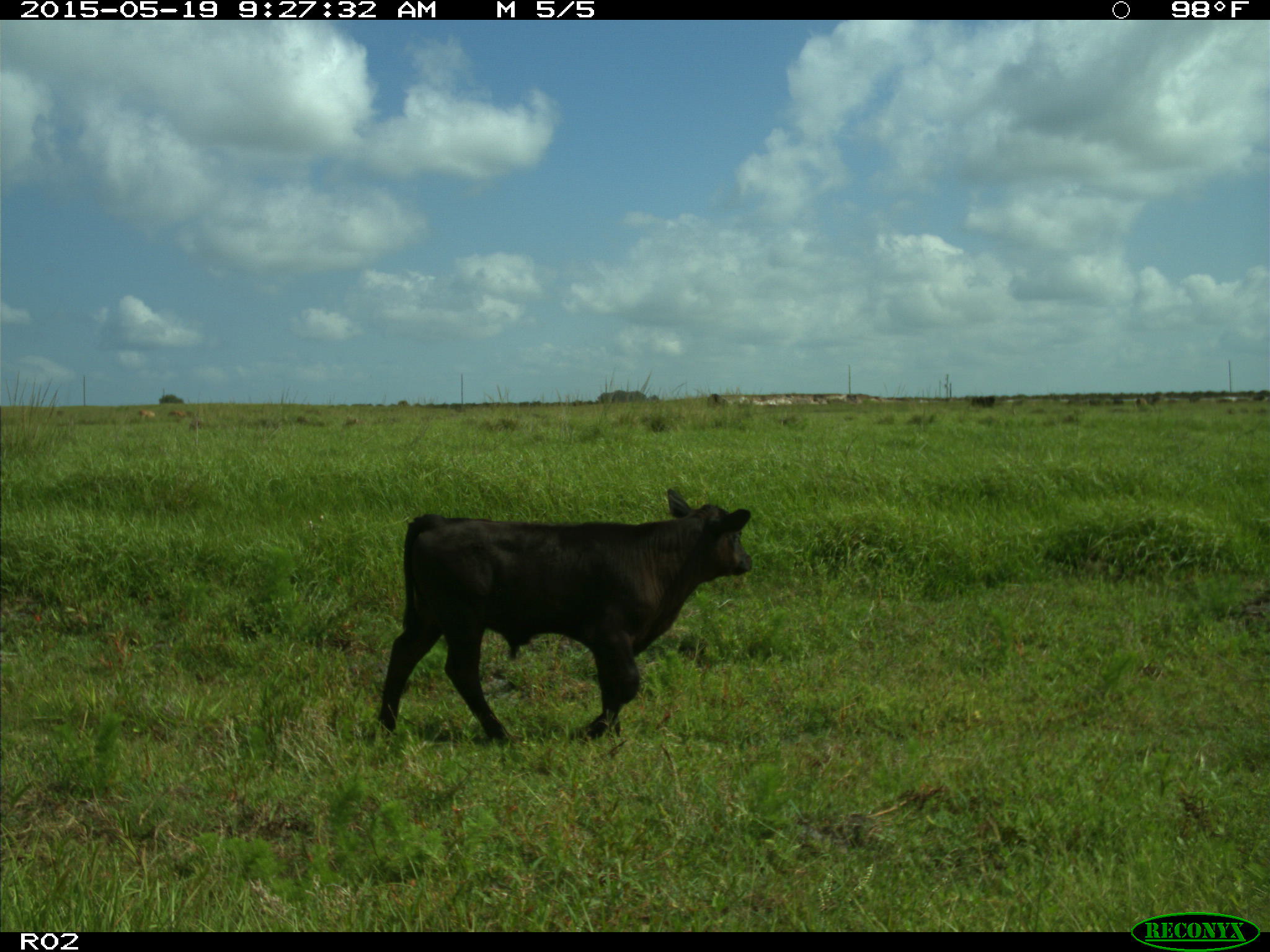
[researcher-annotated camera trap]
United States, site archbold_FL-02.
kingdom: Animalia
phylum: Chordata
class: Mammalia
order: Artiodactyla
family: Bovidae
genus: Bos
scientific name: Bos taurus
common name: domestic cow